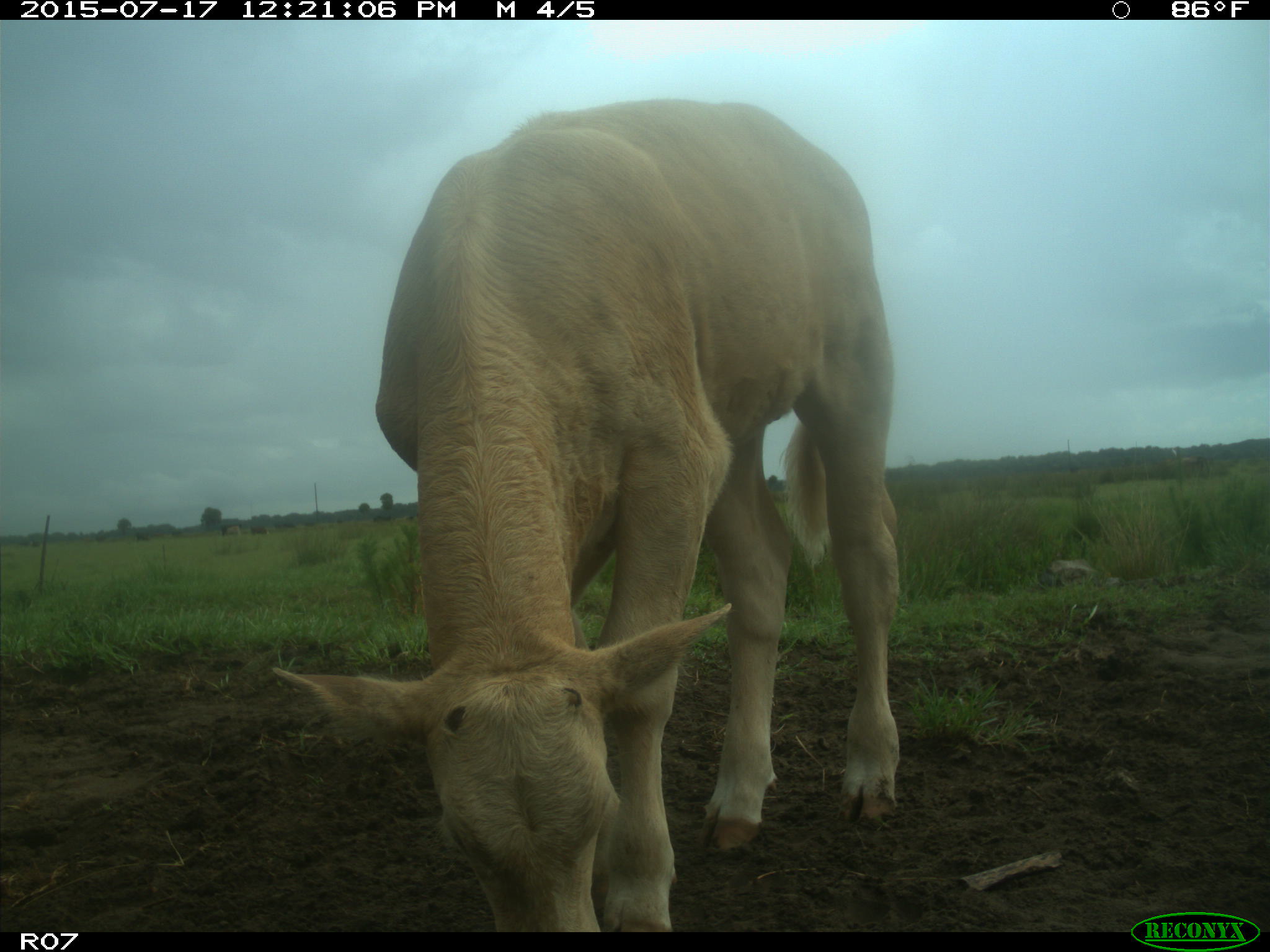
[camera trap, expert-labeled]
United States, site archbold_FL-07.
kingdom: Animalia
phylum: Chordata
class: Mammalia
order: Artiodactyla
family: Bovidae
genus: Bos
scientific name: Bos taurus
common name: domestic cow